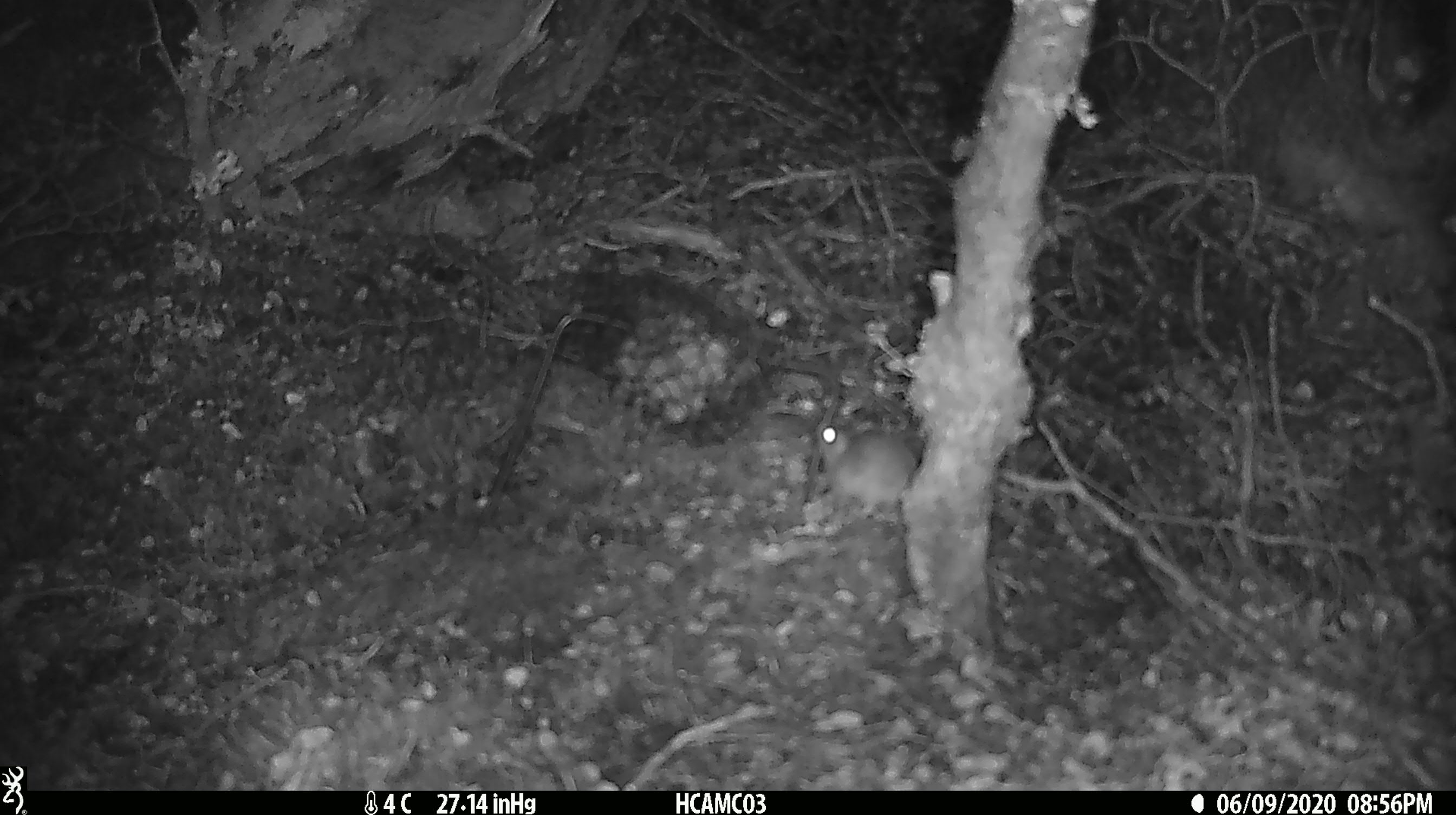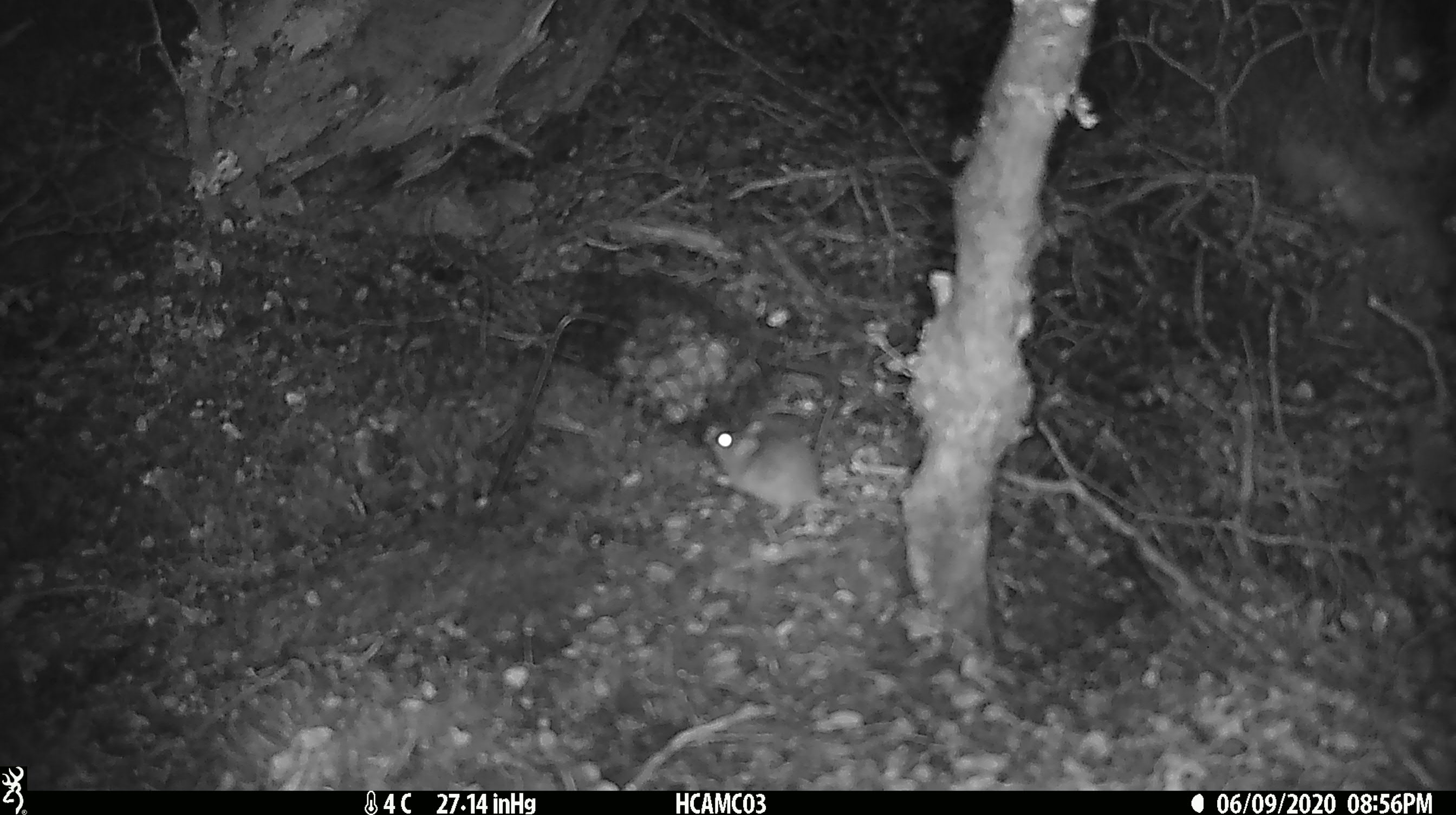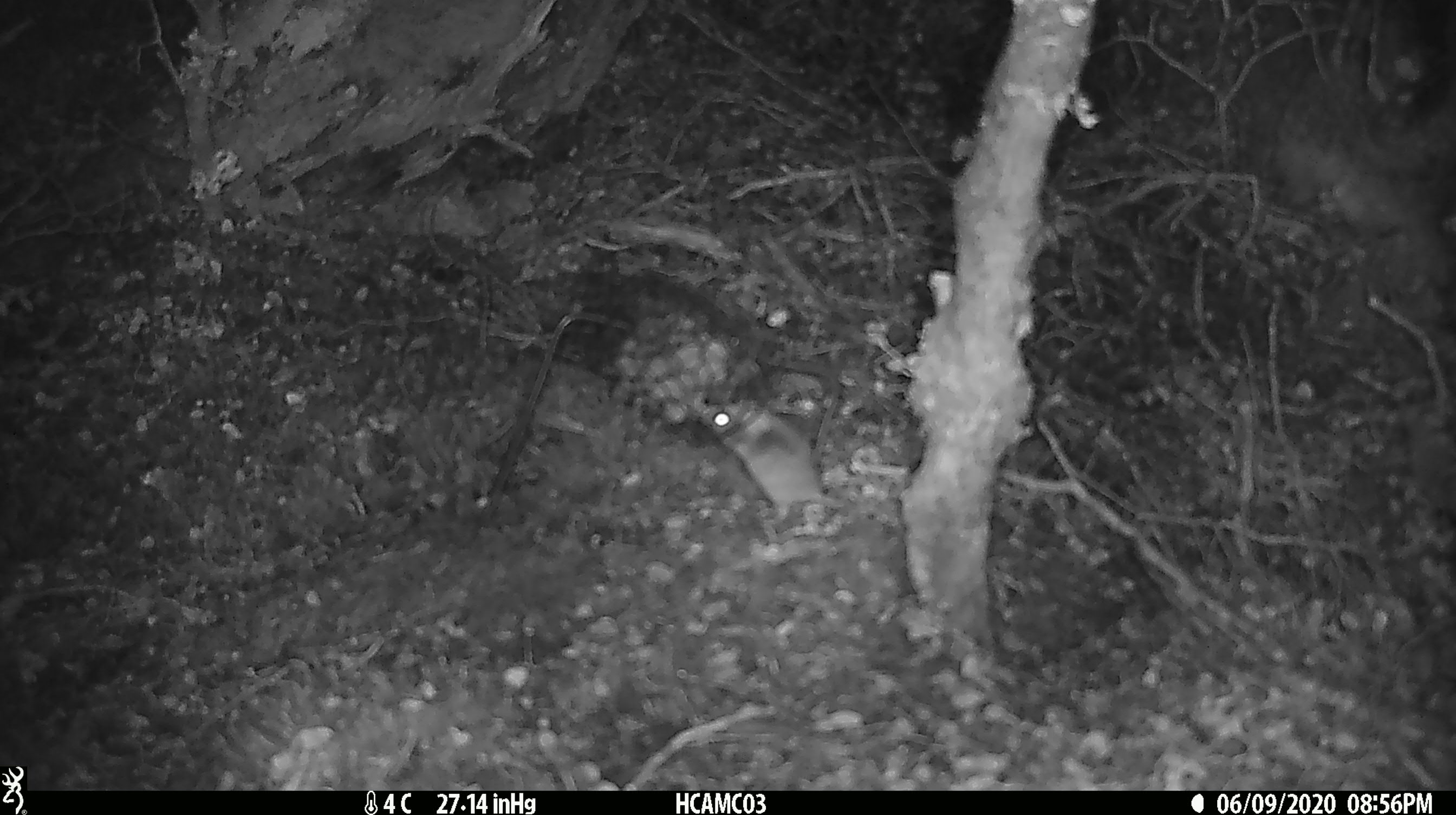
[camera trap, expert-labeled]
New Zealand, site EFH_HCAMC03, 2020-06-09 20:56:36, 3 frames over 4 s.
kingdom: Animalia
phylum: Chordata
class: Mammalia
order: Rodentia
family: Muridae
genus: Mus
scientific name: Mus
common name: mouse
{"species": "mouse (Mus)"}